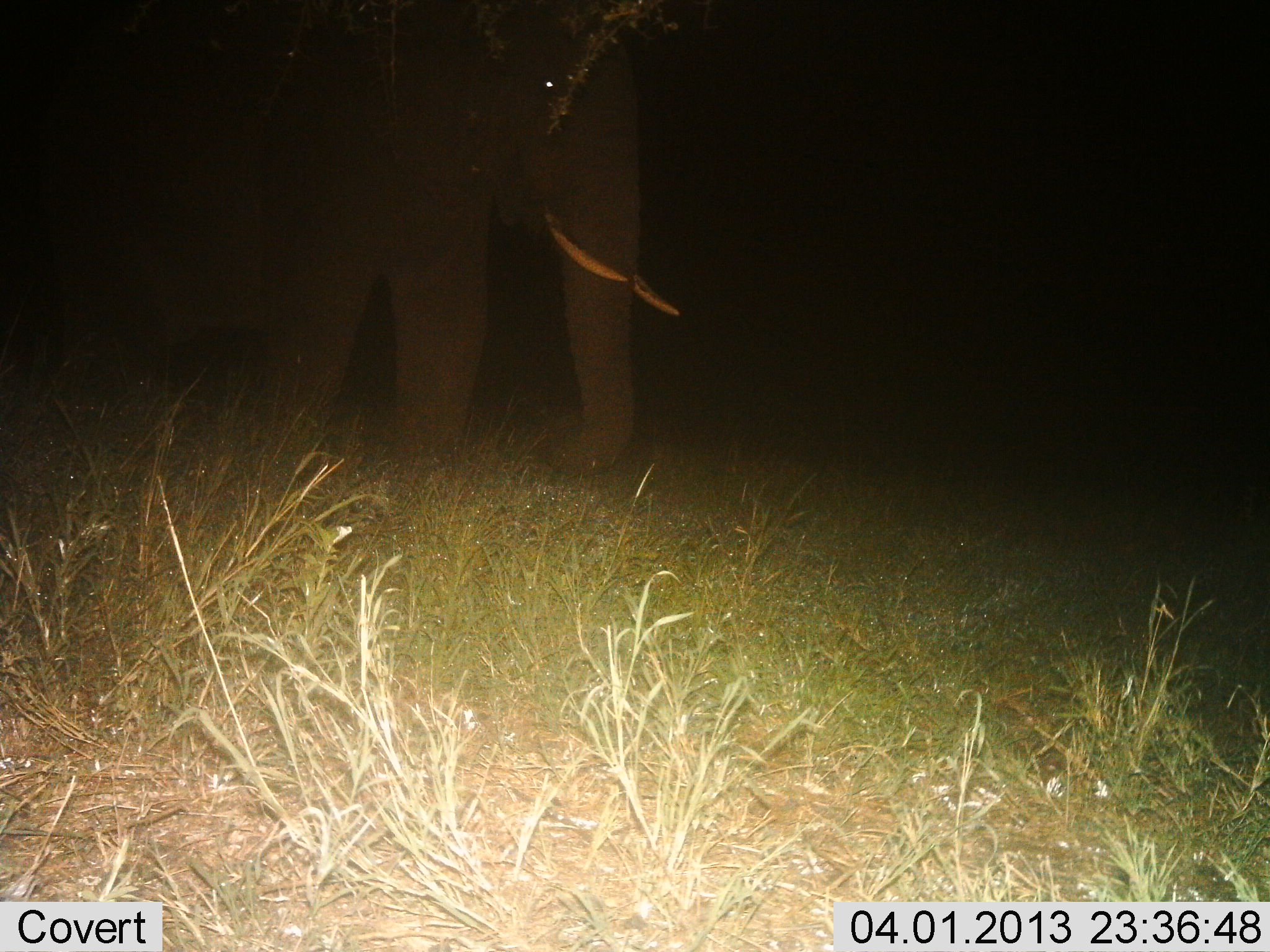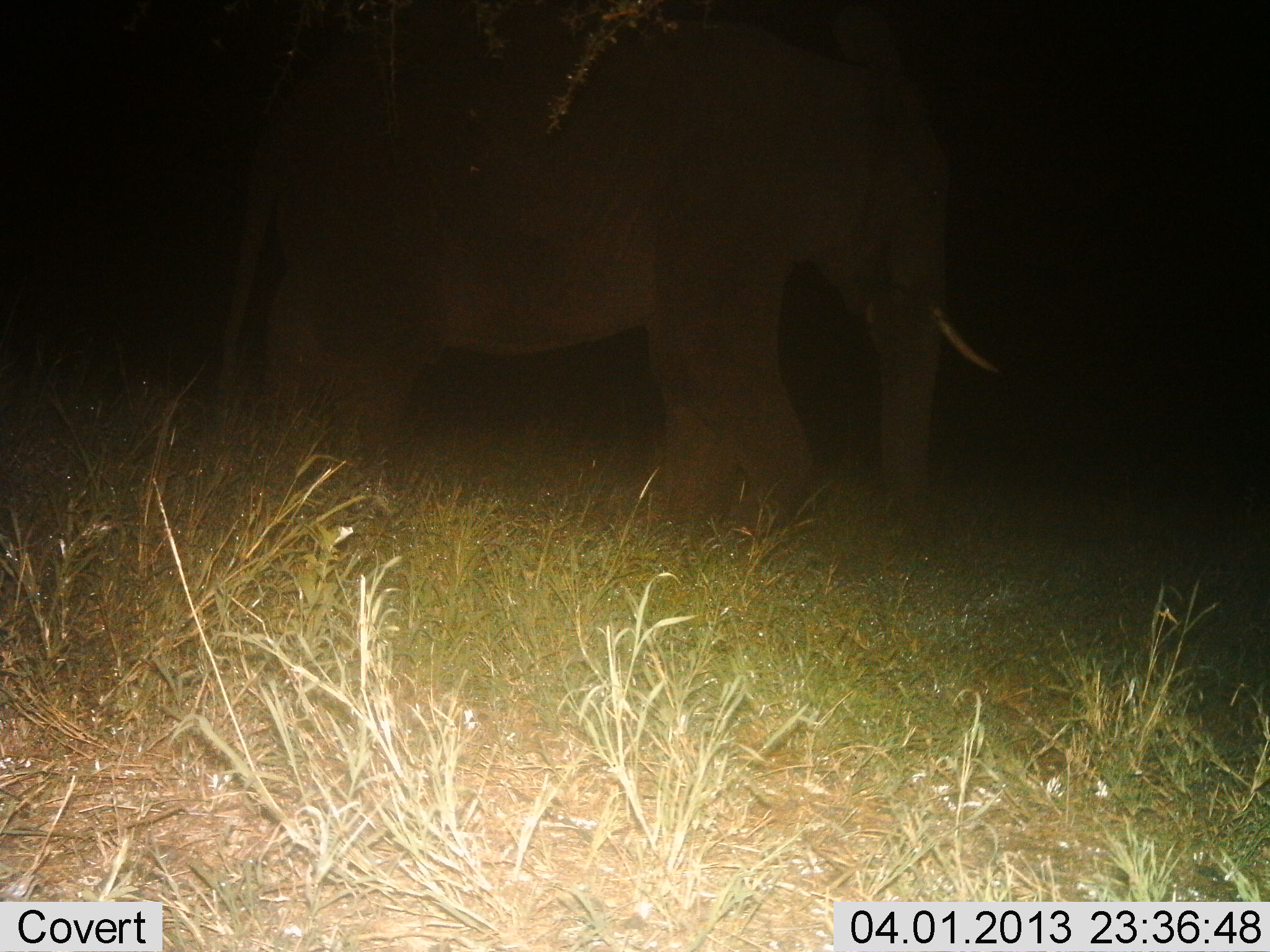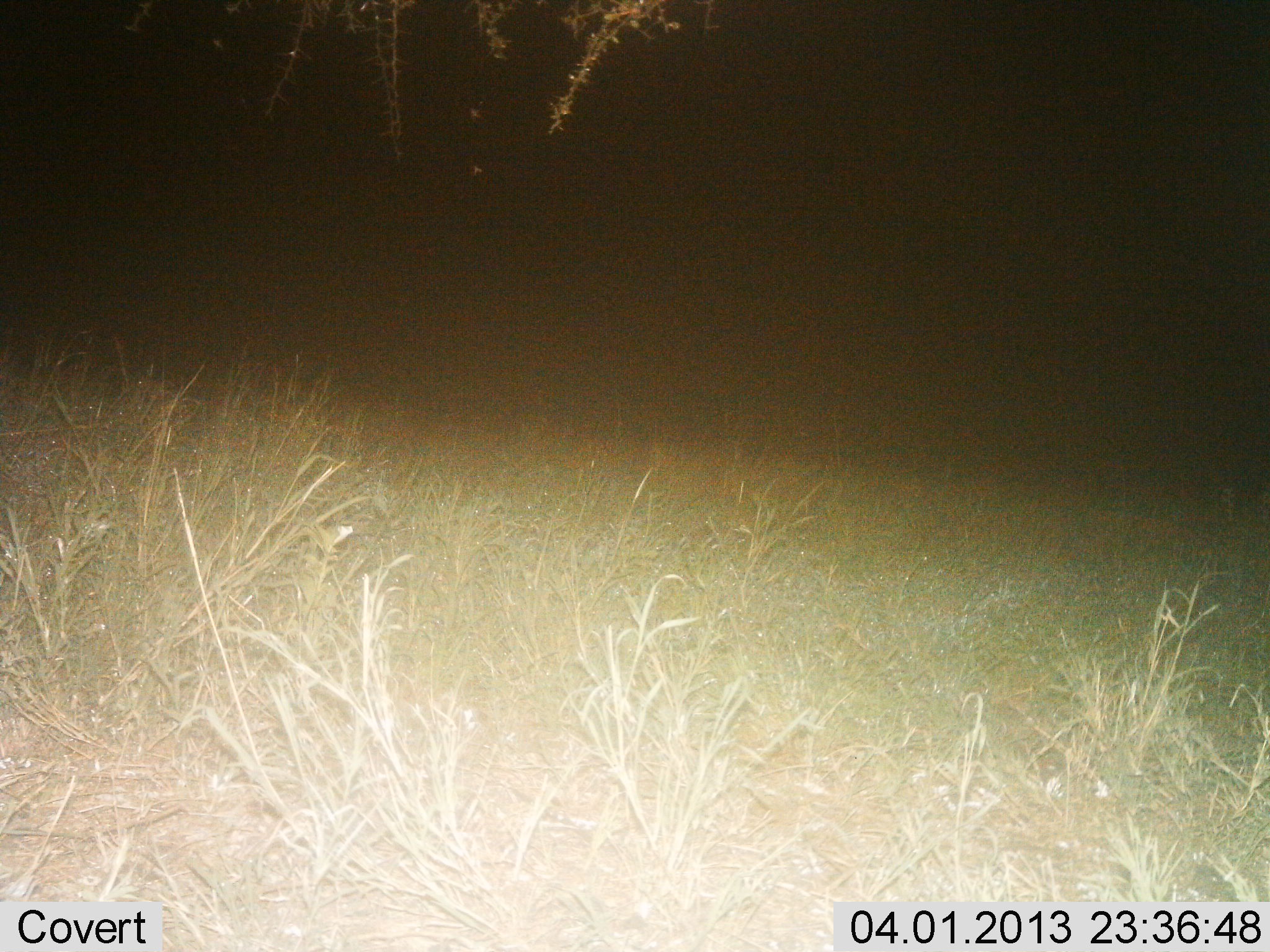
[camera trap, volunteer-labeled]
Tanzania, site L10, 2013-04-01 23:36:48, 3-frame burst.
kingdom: Animalia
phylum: Chordata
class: Mammalia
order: Proboscidea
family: Elephantidae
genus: Loxodonta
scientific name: Loxodonta africana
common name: african bush elephant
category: elephant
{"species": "elephant (african bush elephant) (Loxodonta africana)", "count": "1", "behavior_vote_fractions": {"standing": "69%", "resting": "0%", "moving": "27%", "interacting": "0%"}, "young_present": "0%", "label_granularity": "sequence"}